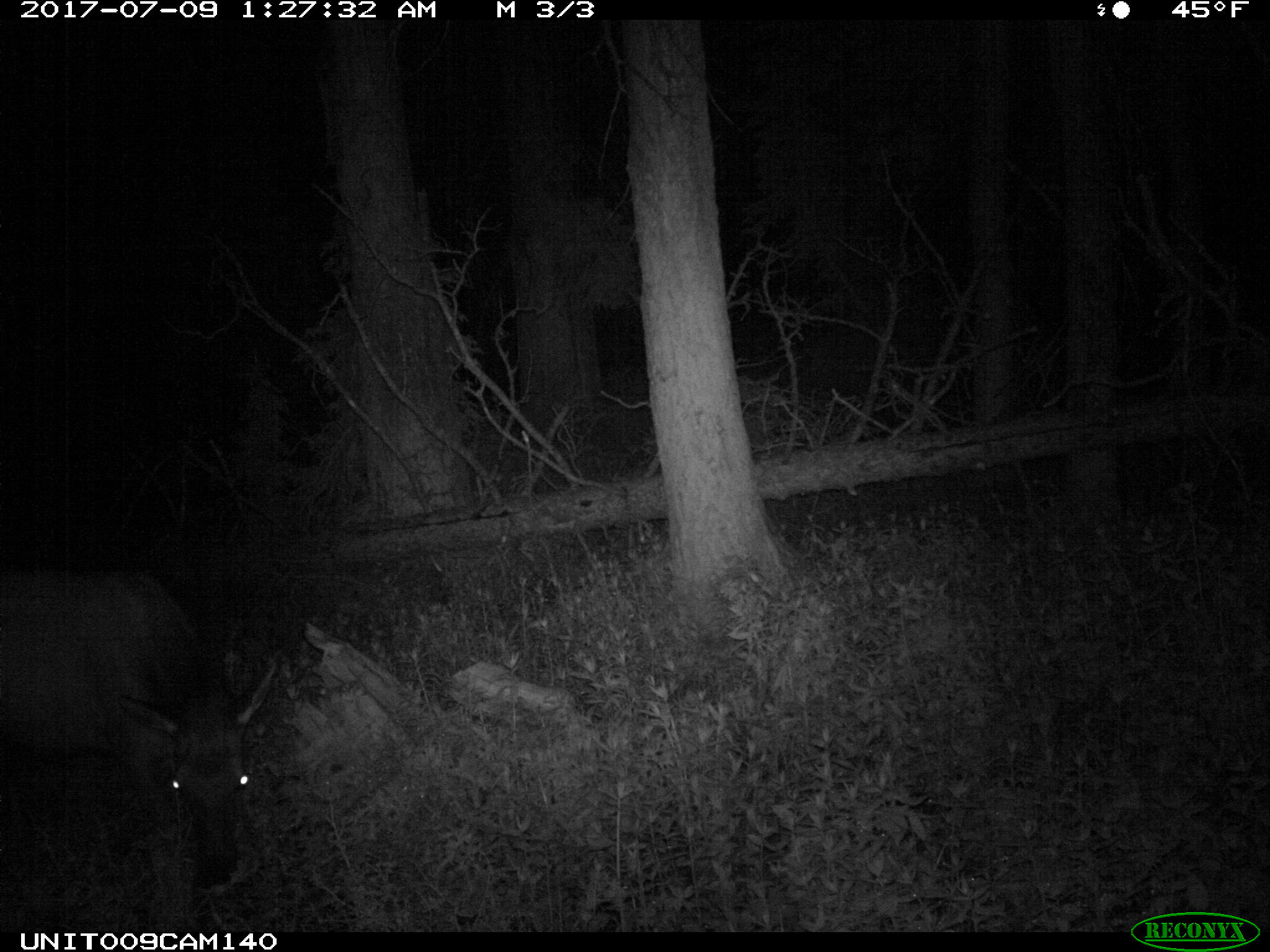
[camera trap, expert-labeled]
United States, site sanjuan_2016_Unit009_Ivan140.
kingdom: Animalia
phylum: Chordata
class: Mammalia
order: Artiodactyla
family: Cervidae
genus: Cervus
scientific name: Cervus elaphus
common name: red deer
Cervus elaphus (red deer).